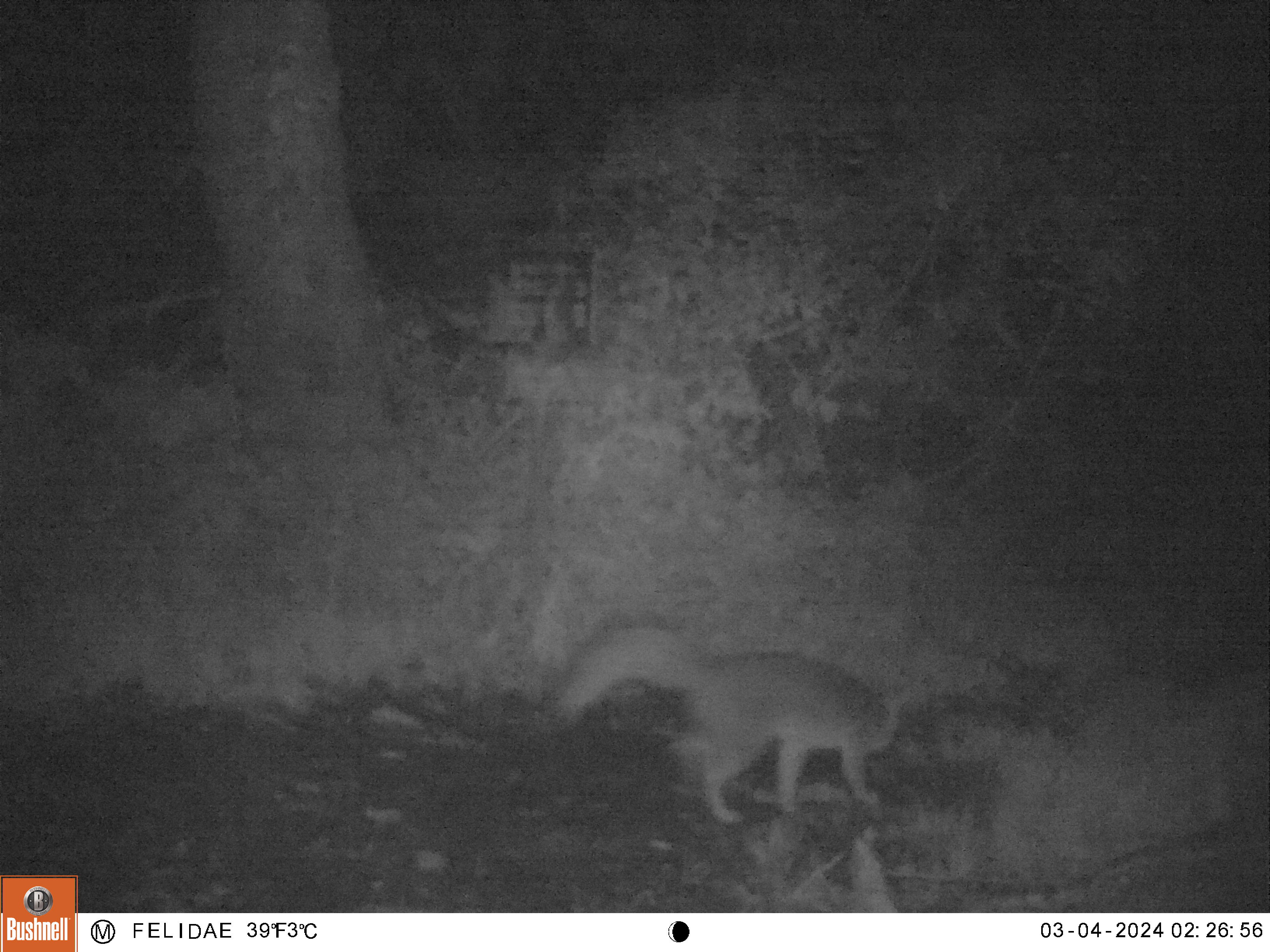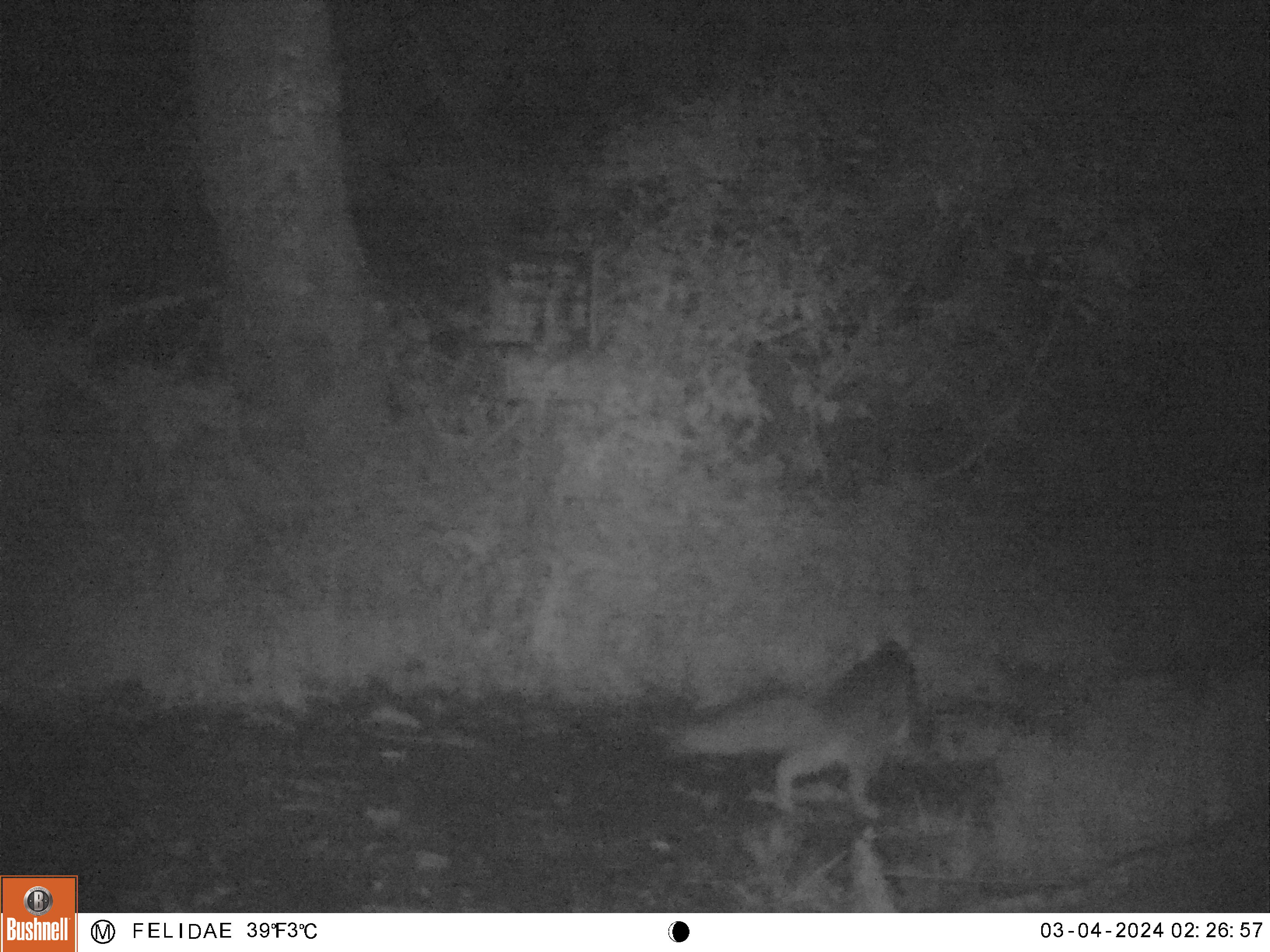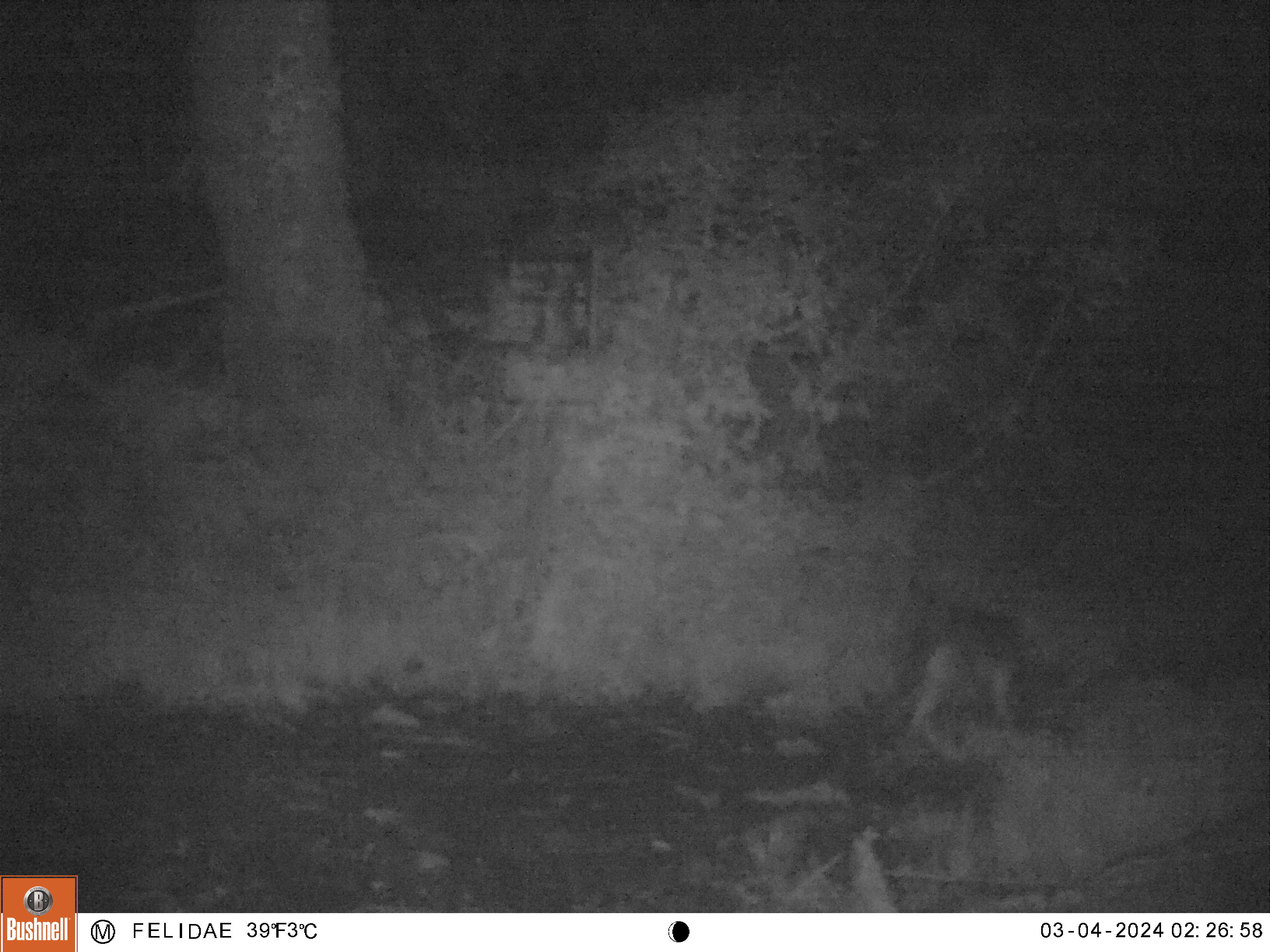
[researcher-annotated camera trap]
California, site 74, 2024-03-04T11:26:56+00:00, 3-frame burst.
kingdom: Animalia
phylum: Chordata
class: Mammalia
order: Carnivora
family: Canidae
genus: Urocyon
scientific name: Urocyon cinereoargenteus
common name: gray fox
Gray fox (Urocyon cinereoargenteus).